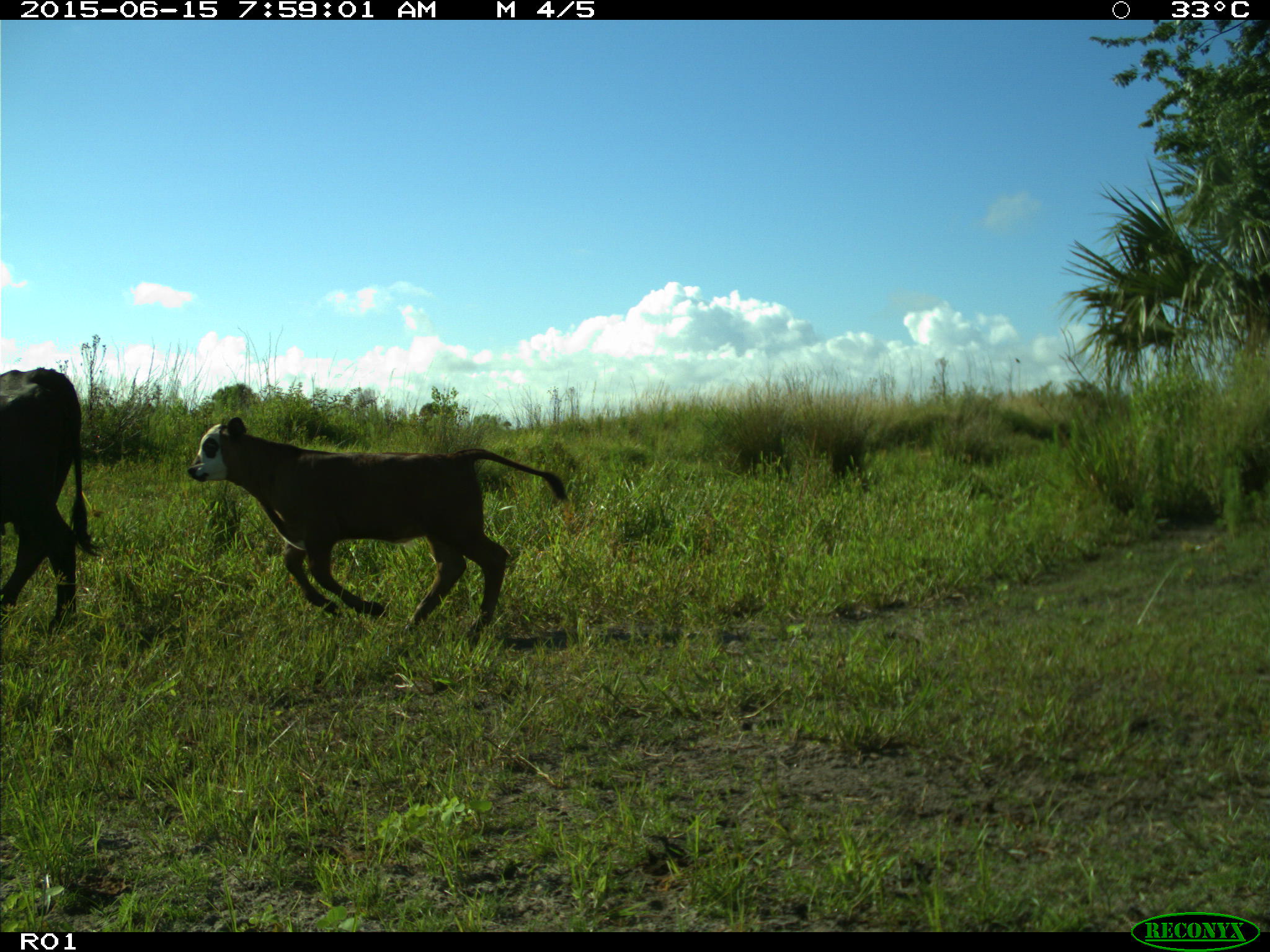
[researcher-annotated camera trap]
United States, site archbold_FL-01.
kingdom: Animalia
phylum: Chordata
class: Mammalia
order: Artiodactyla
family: Bovidae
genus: Bos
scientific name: Bos taurus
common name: domestic cow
Bos taurus (domestic cow).